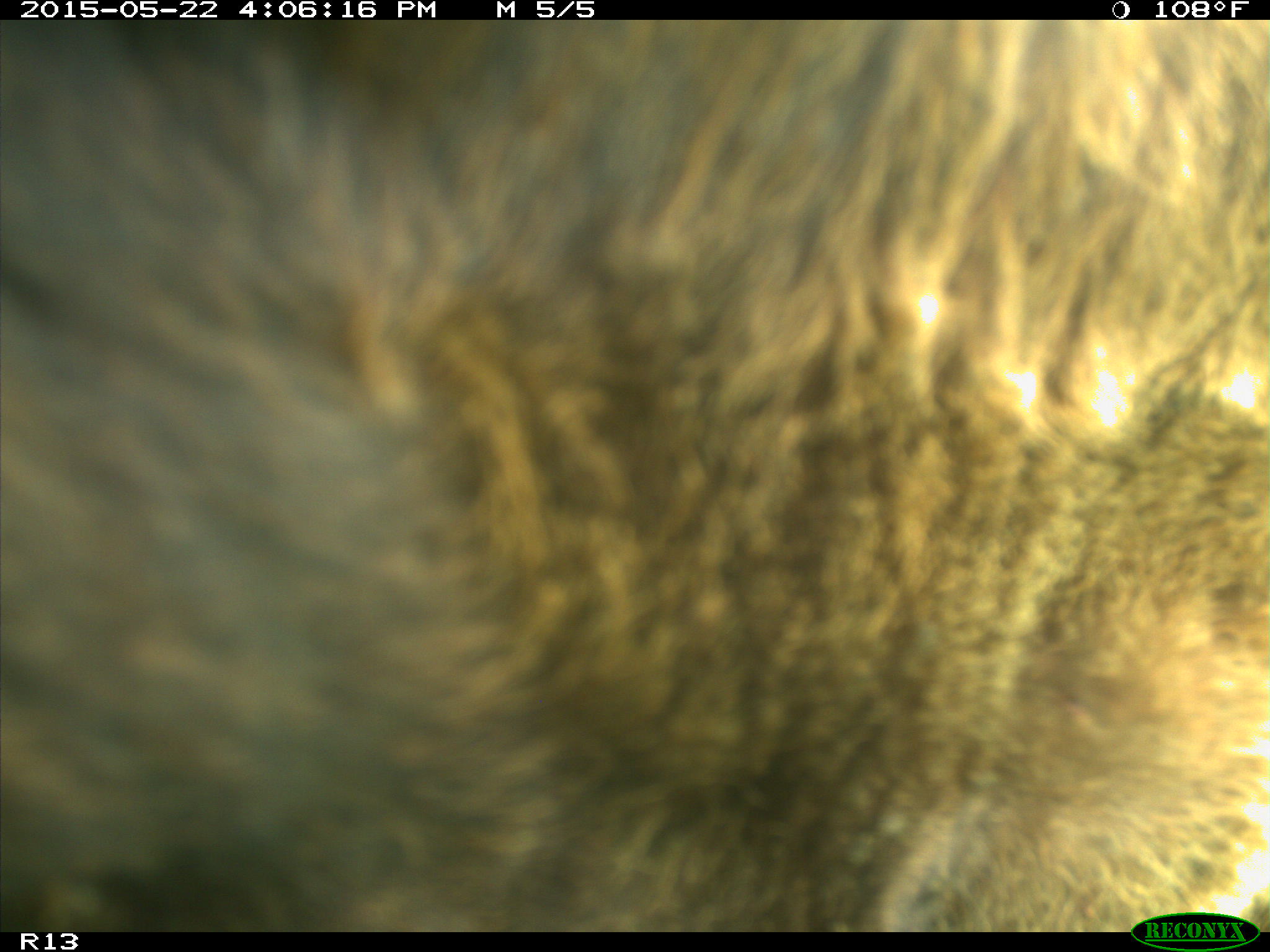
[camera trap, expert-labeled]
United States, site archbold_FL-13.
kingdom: Animalia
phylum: Chordata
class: Mammalia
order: Artiodactyla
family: Bovidae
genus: Bos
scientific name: Bos taurus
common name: domestic cow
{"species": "Bos taurus (domestic cow)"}